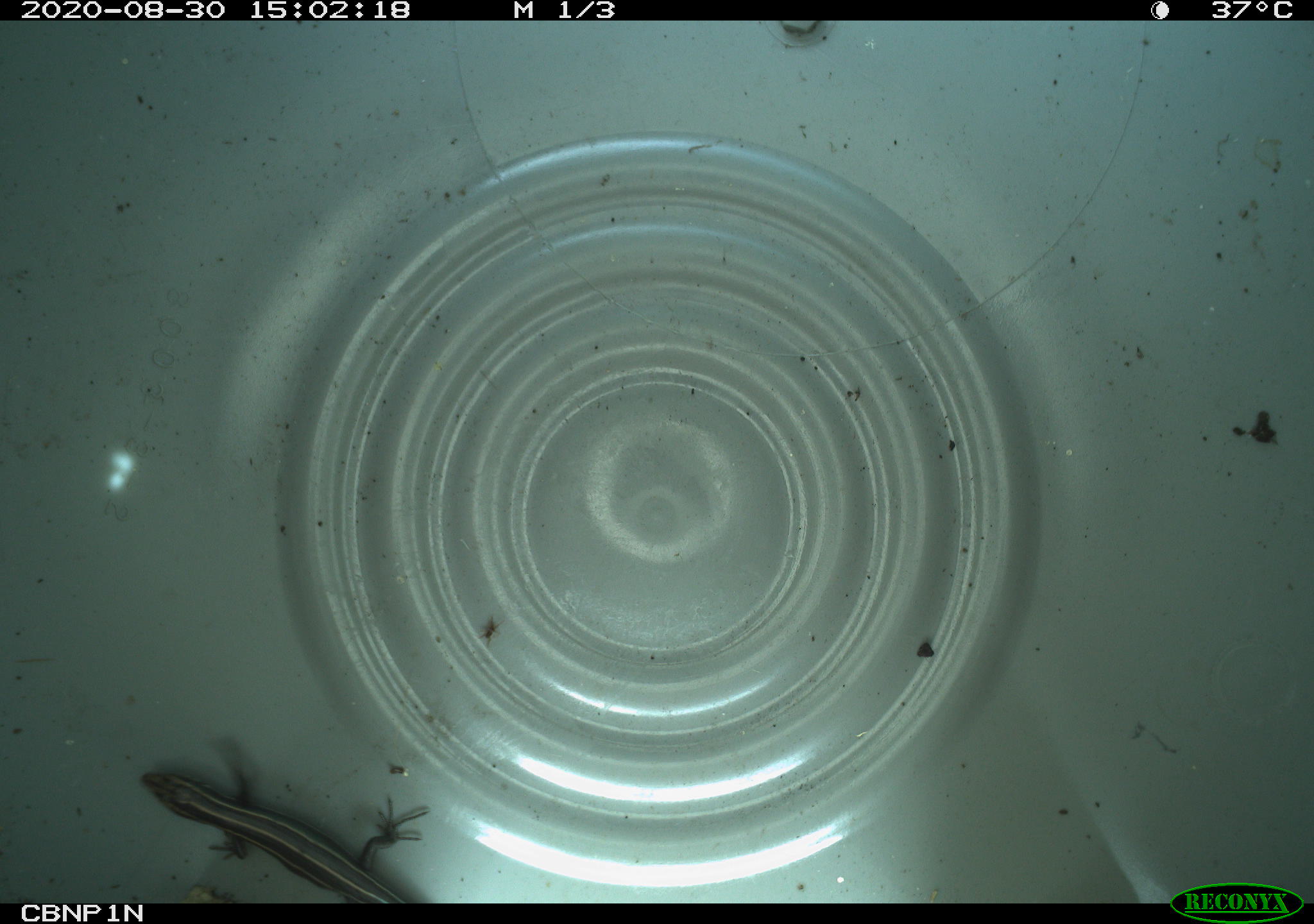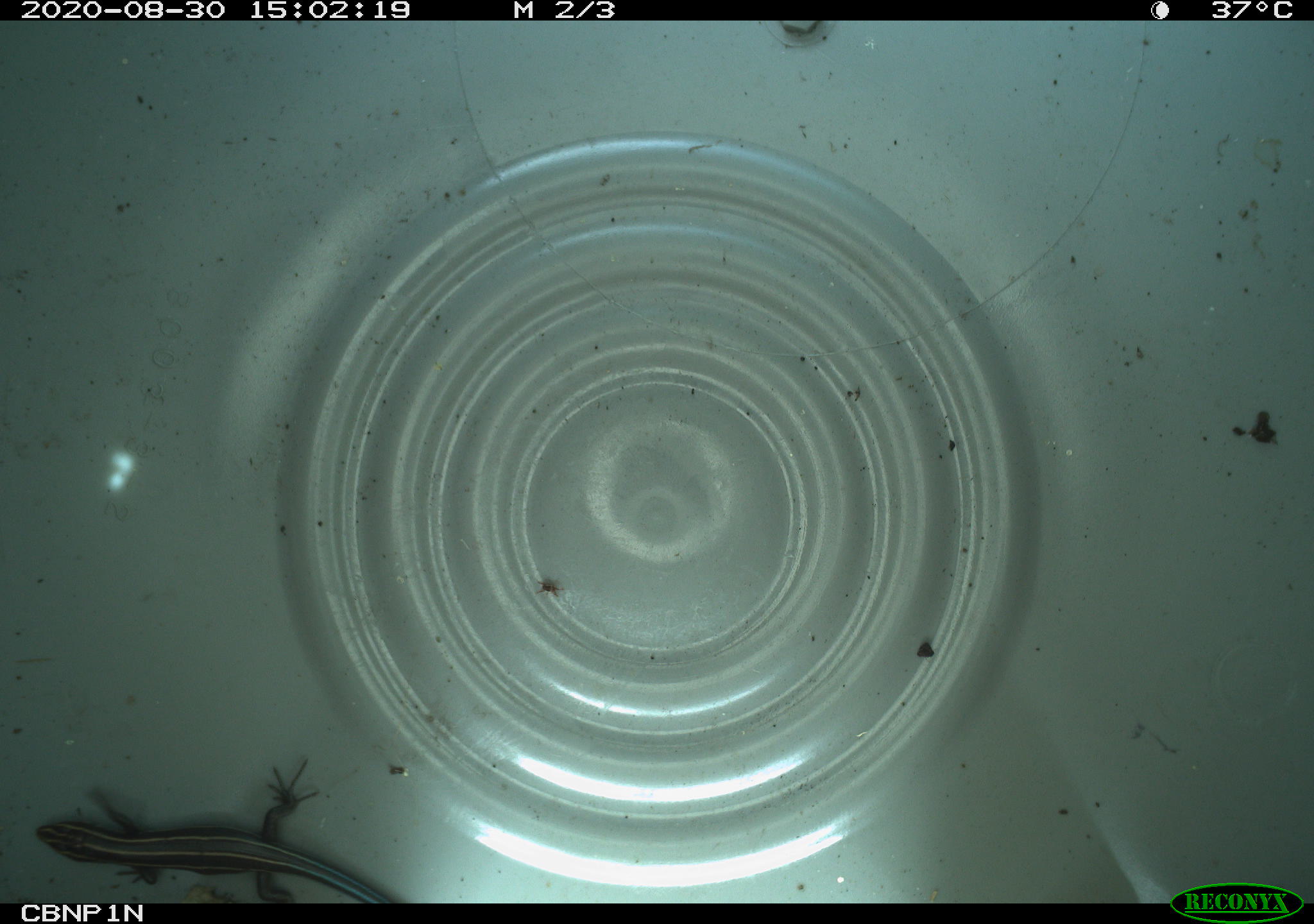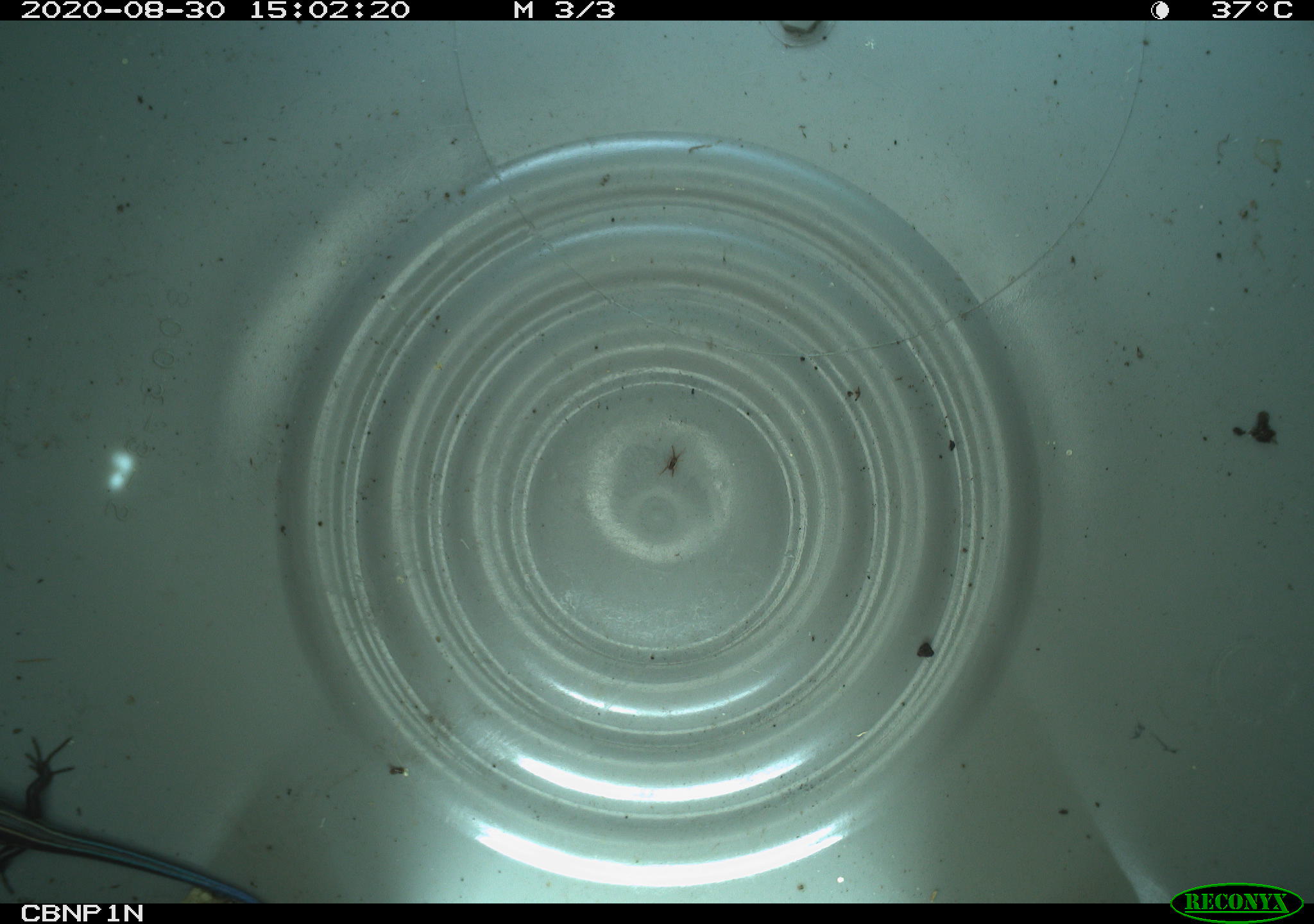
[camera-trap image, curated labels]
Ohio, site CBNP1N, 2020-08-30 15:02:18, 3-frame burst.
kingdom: Animalia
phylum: Chordata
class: Reptilia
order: Squamata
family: Scincidae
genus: Plestiodon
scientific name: Plestiodon fasciatus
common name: common five-lined skink